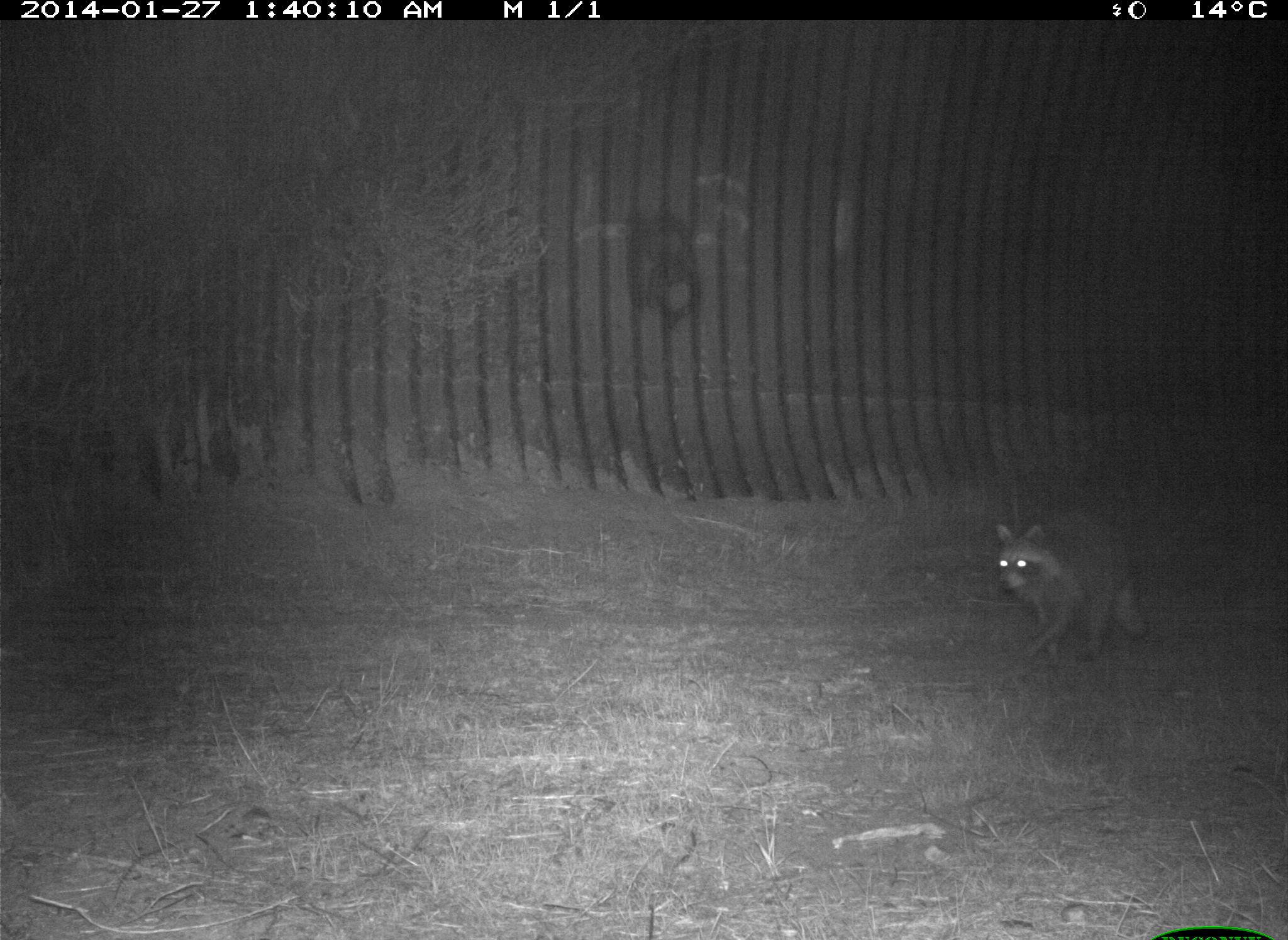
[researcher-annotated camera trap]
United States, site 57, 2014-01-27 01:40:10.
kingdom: Animalia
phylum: Chordata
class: Mammalia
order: Carnivora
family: Procyonidae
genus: Procyon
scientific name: Procyon lotor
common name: raccoon